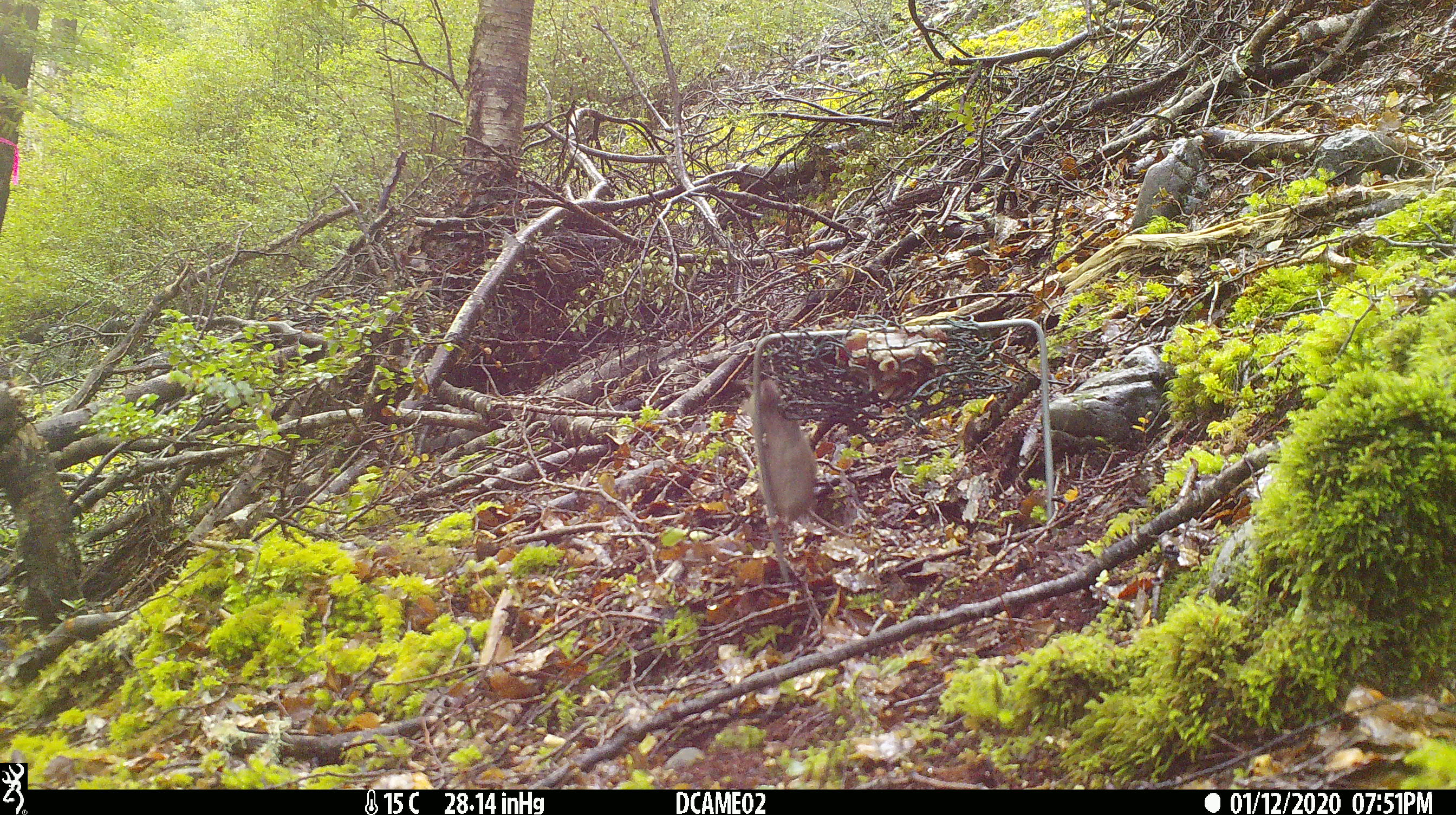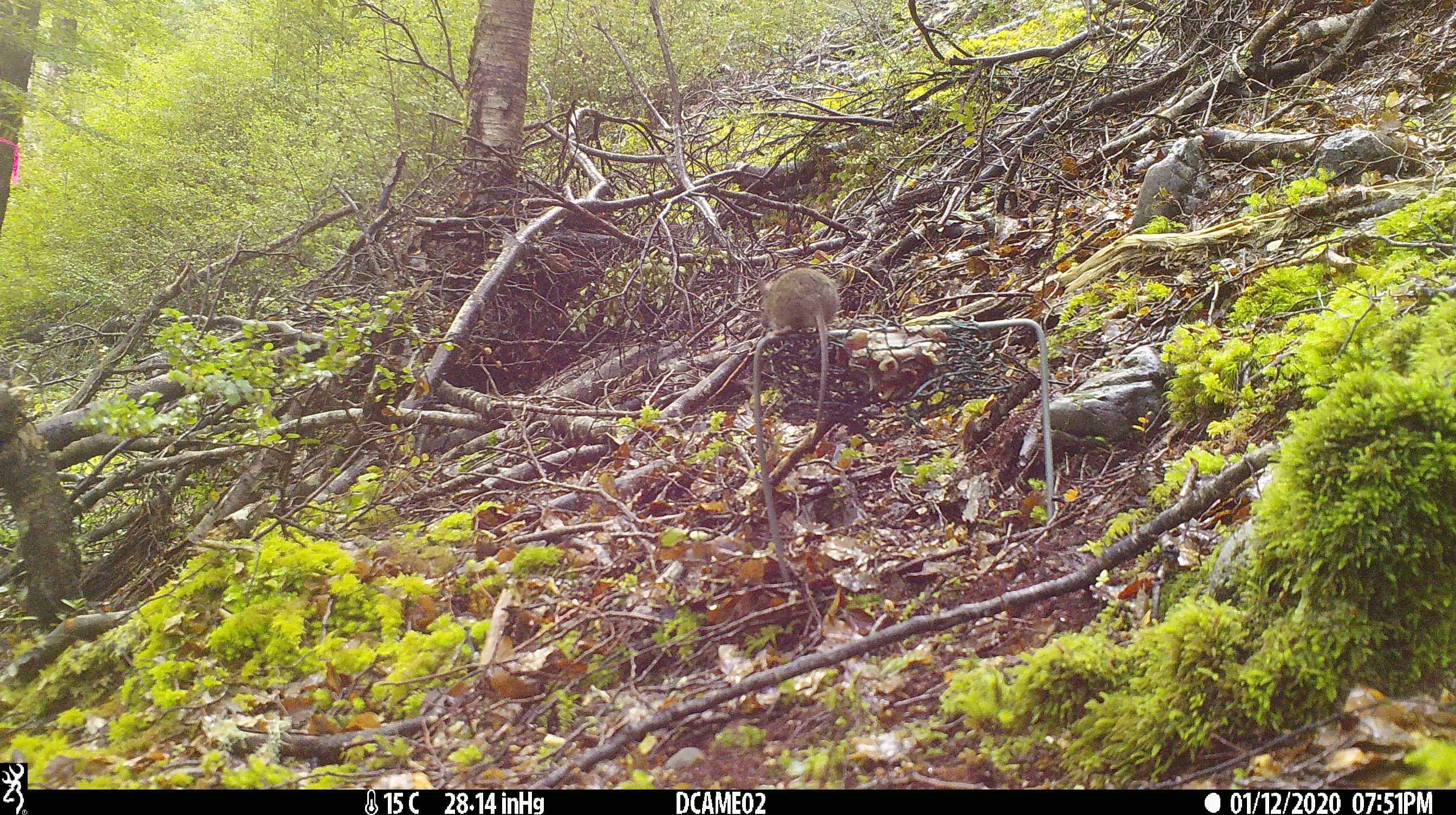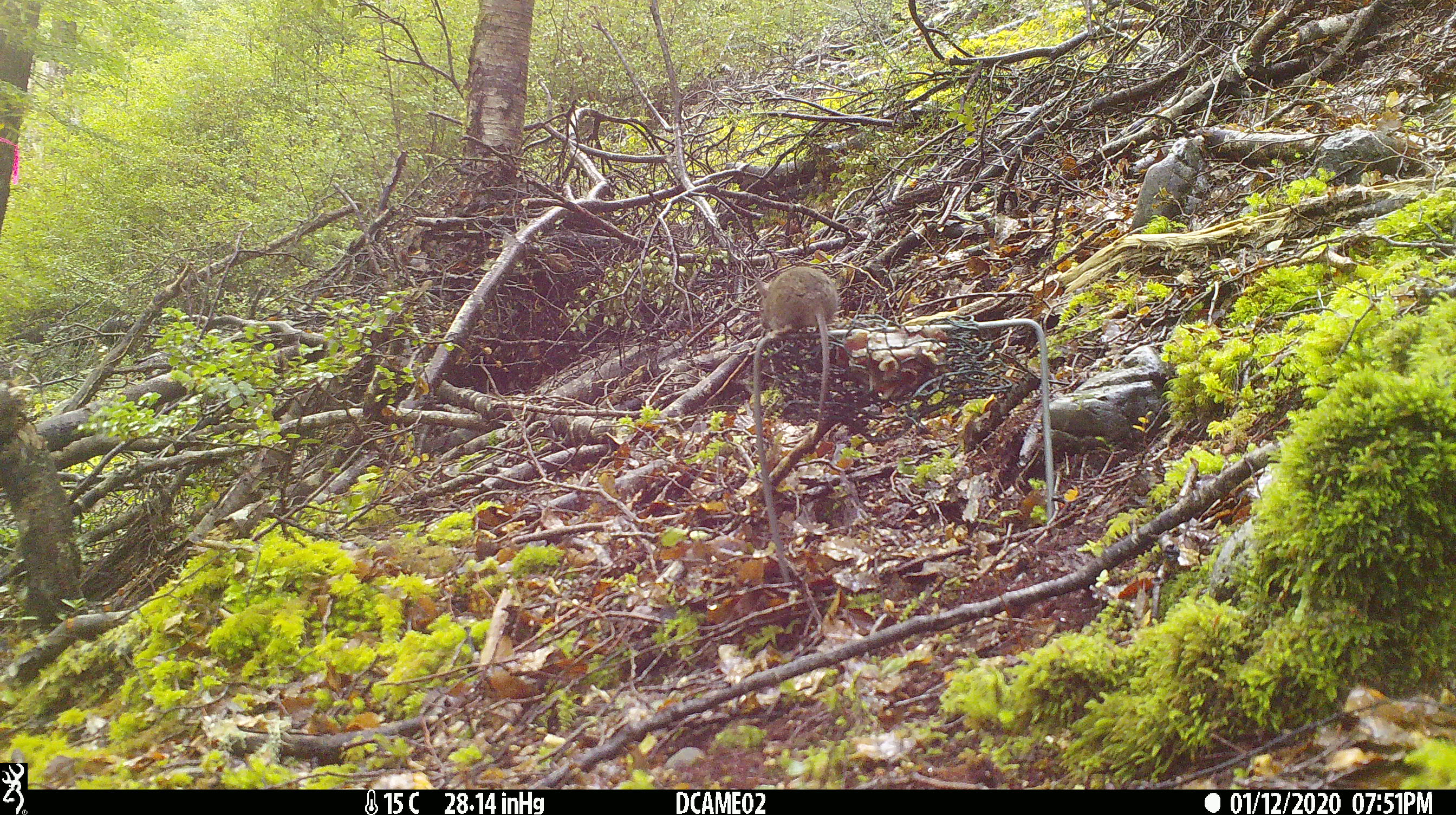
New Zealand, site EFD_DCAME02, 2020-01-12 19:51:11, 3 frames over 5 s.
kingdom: Animalia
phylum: Chordata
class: Mammalia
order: Rodentia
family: Muridae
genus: Mus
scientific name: Mus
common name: mouse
Mouse (Mus).